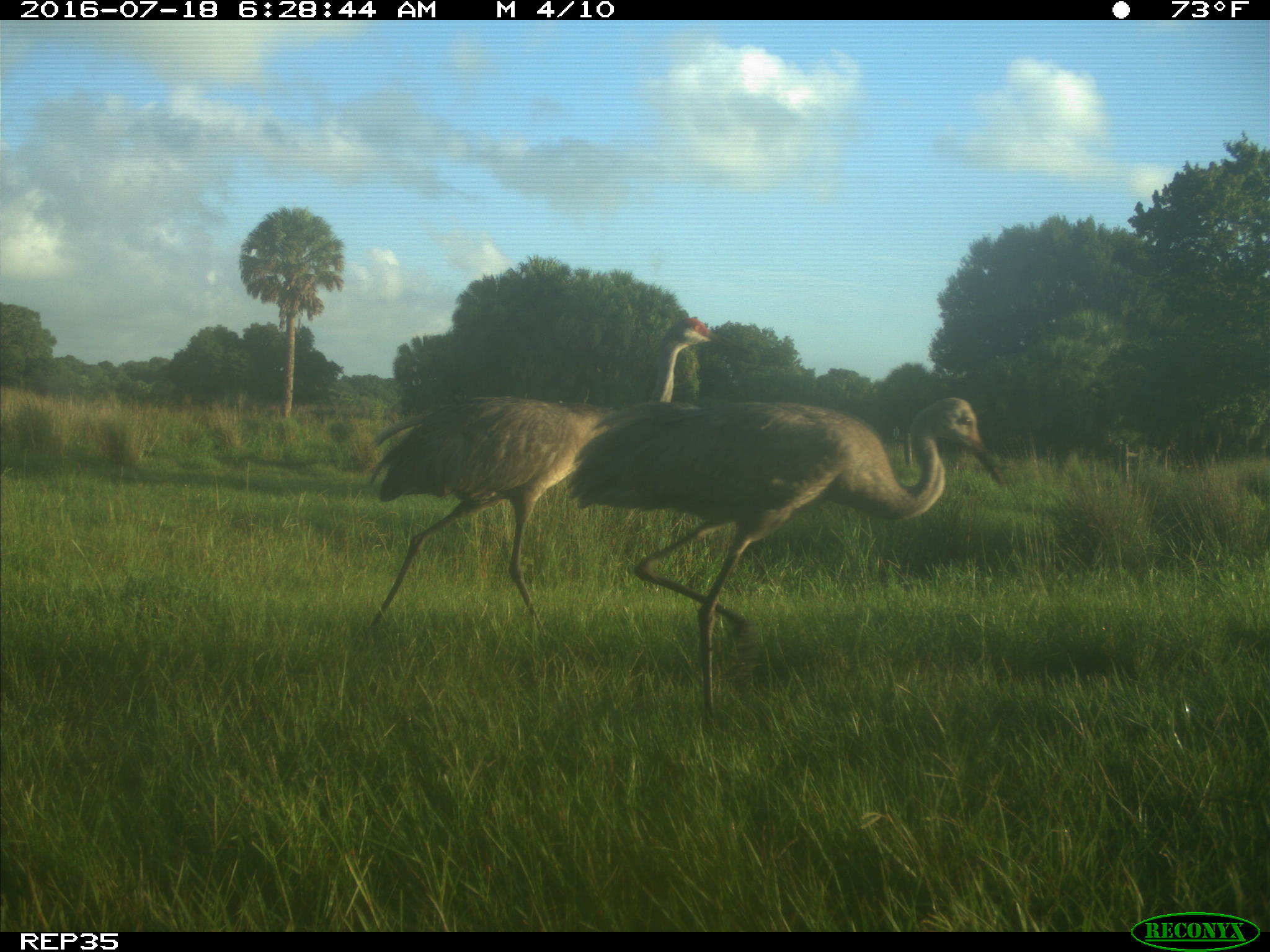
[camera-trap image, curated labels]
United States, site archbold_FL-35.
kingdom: Animalia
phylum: Chordata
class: Aves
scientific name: Aves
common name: birds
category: unidentified bird